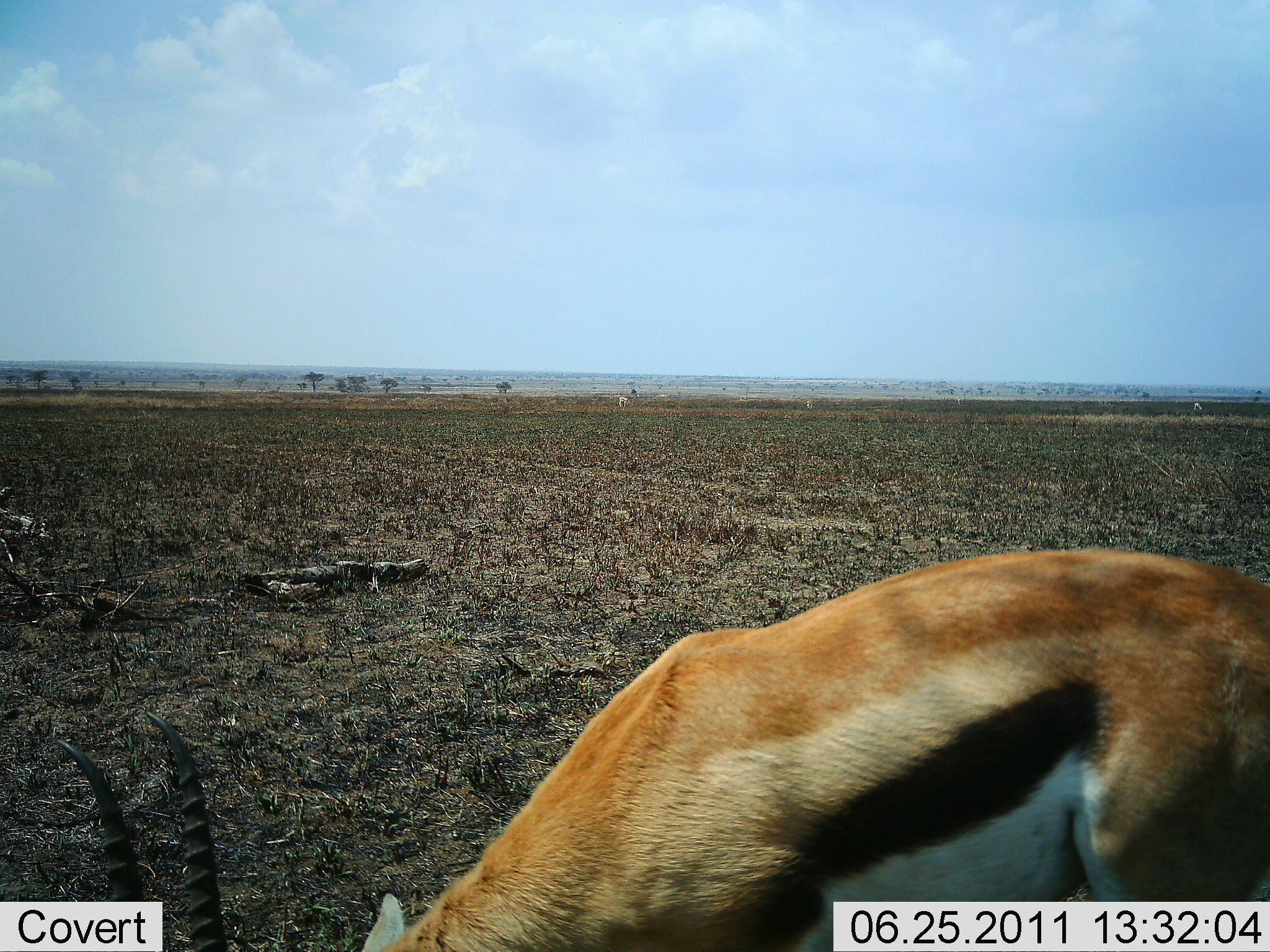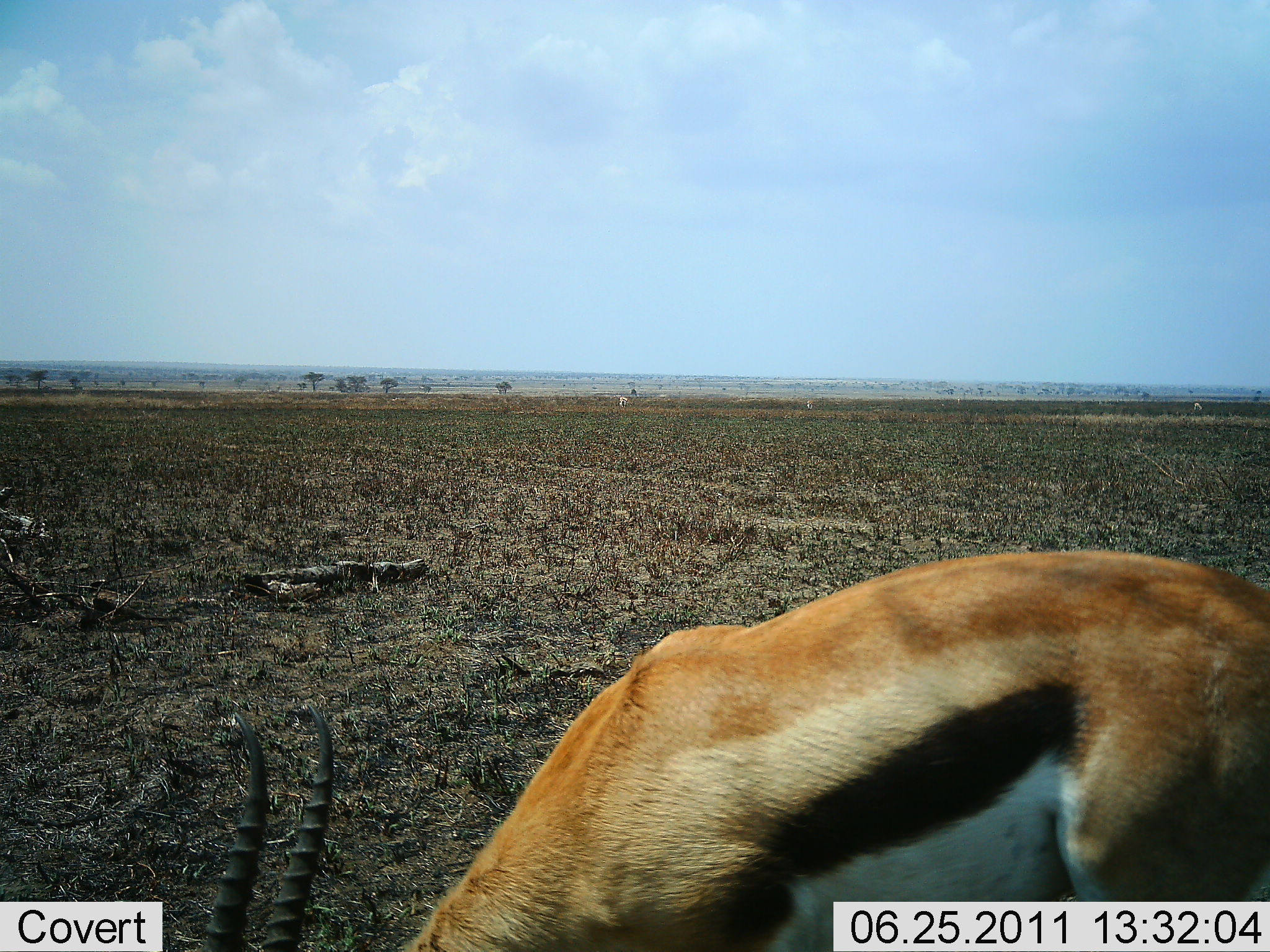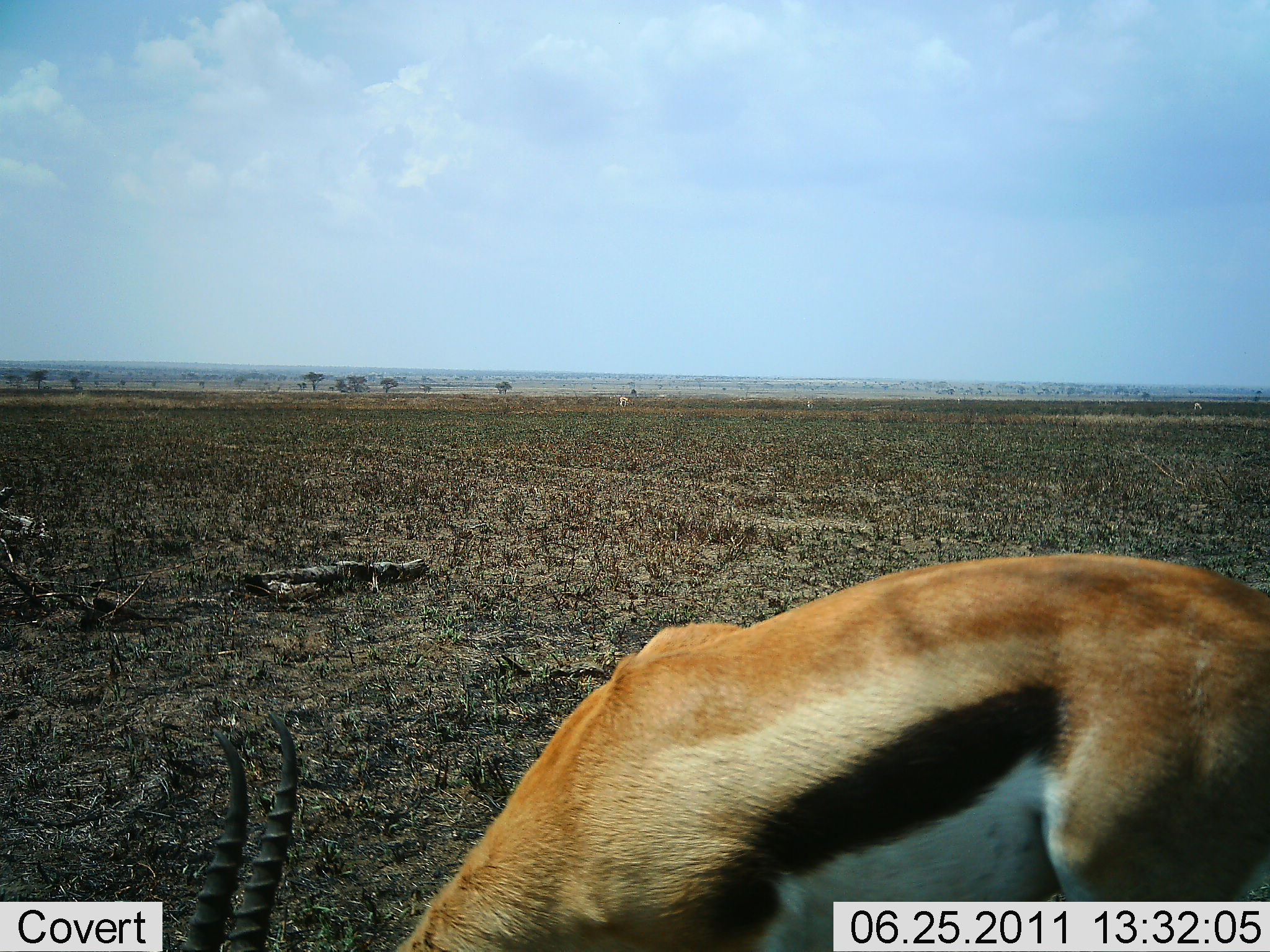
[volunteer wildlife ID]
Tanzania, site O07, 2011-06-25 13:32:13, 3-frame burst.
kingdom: Animalia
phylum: Chordata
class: Mammalia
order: Artiodactyla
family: Bovidae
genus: Eudorcas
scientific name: Eudorcas thomsonii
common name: thomson's gazelle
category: gazellethomsons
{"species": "gazellethomsons (thomson's gazelle) (Eudorcas thomsonii)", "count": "1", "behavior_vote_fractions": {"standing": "27%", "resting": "9%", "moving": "9%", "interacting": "0%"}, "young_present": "0%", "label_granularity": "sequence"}